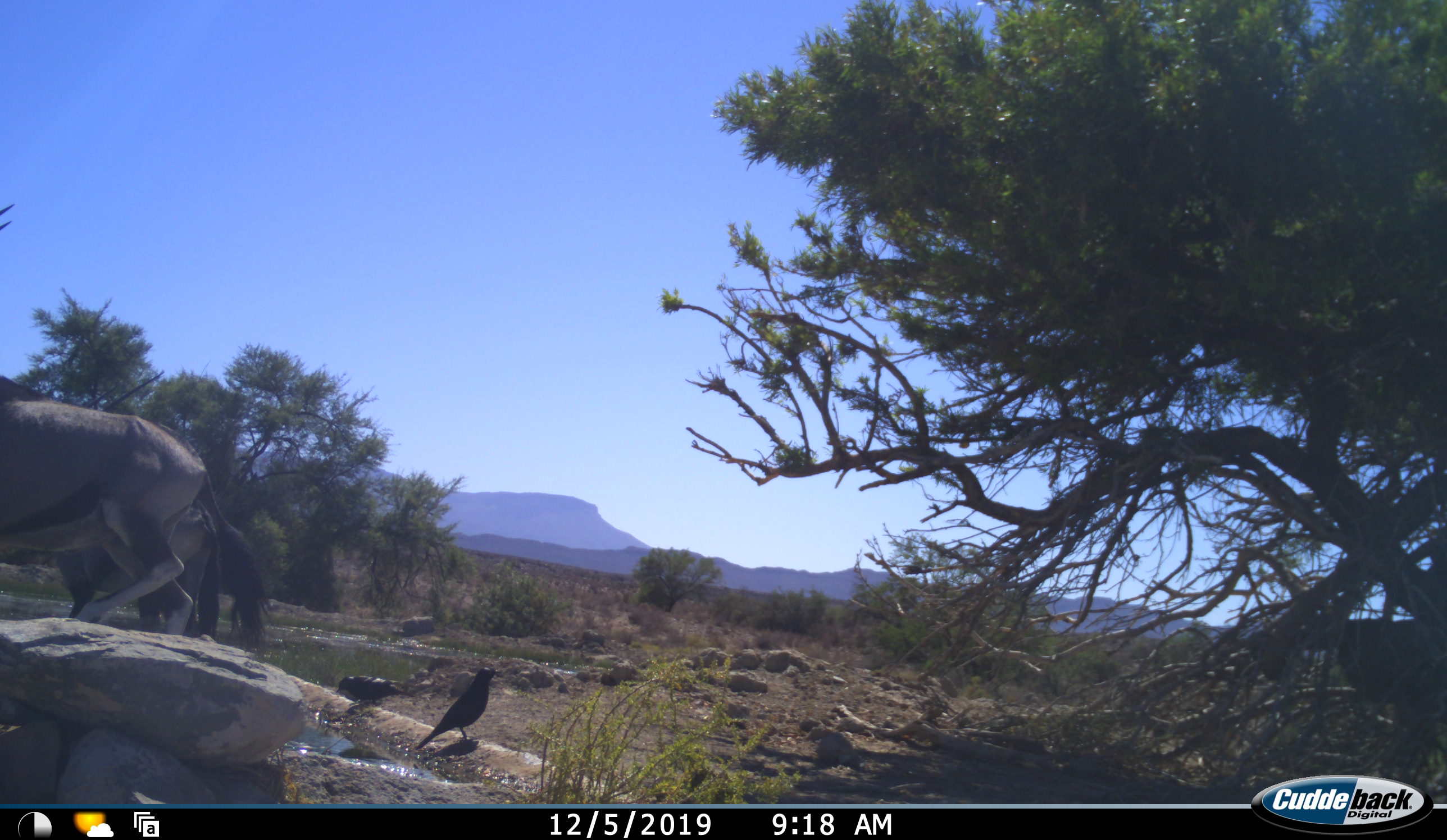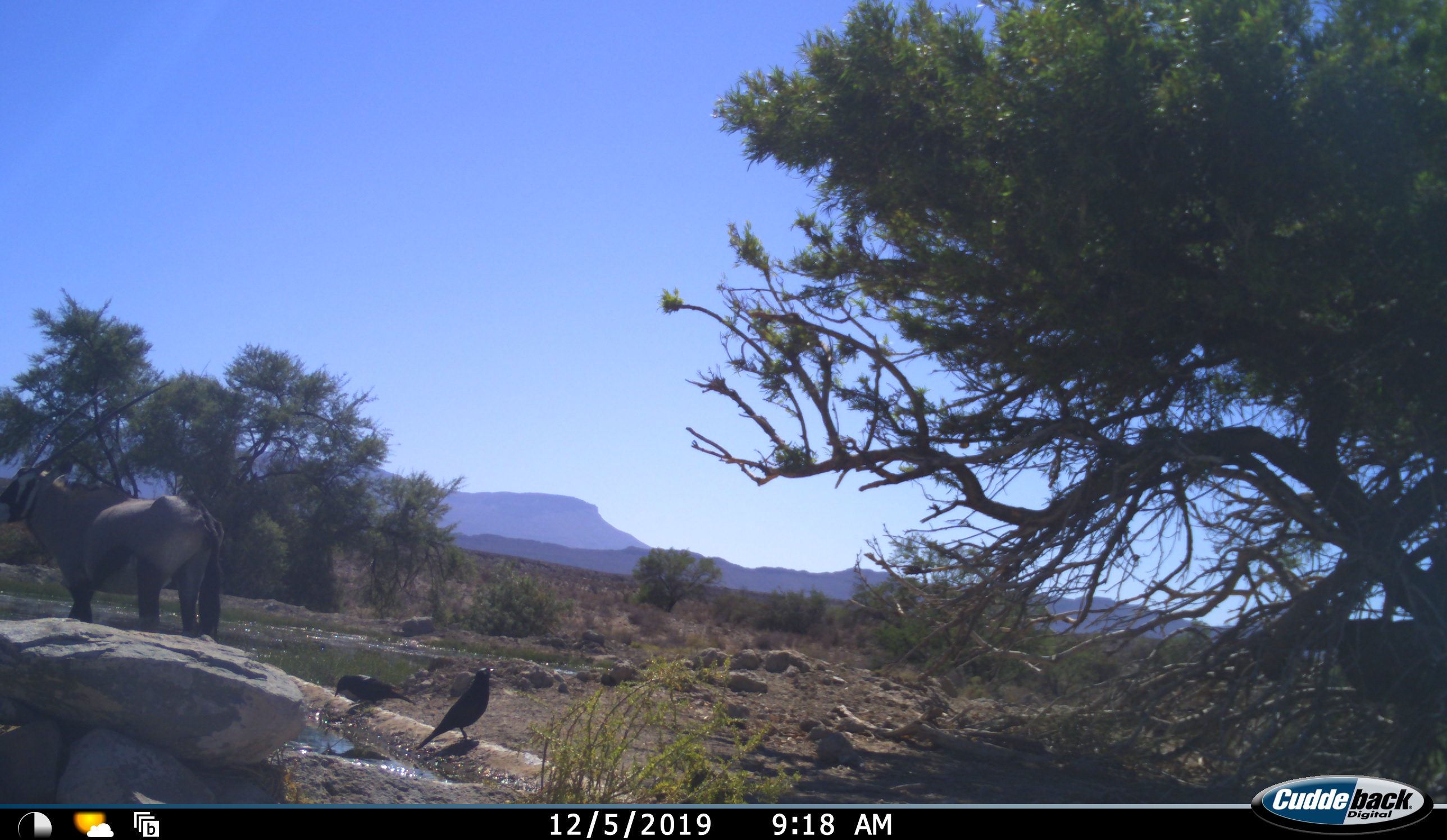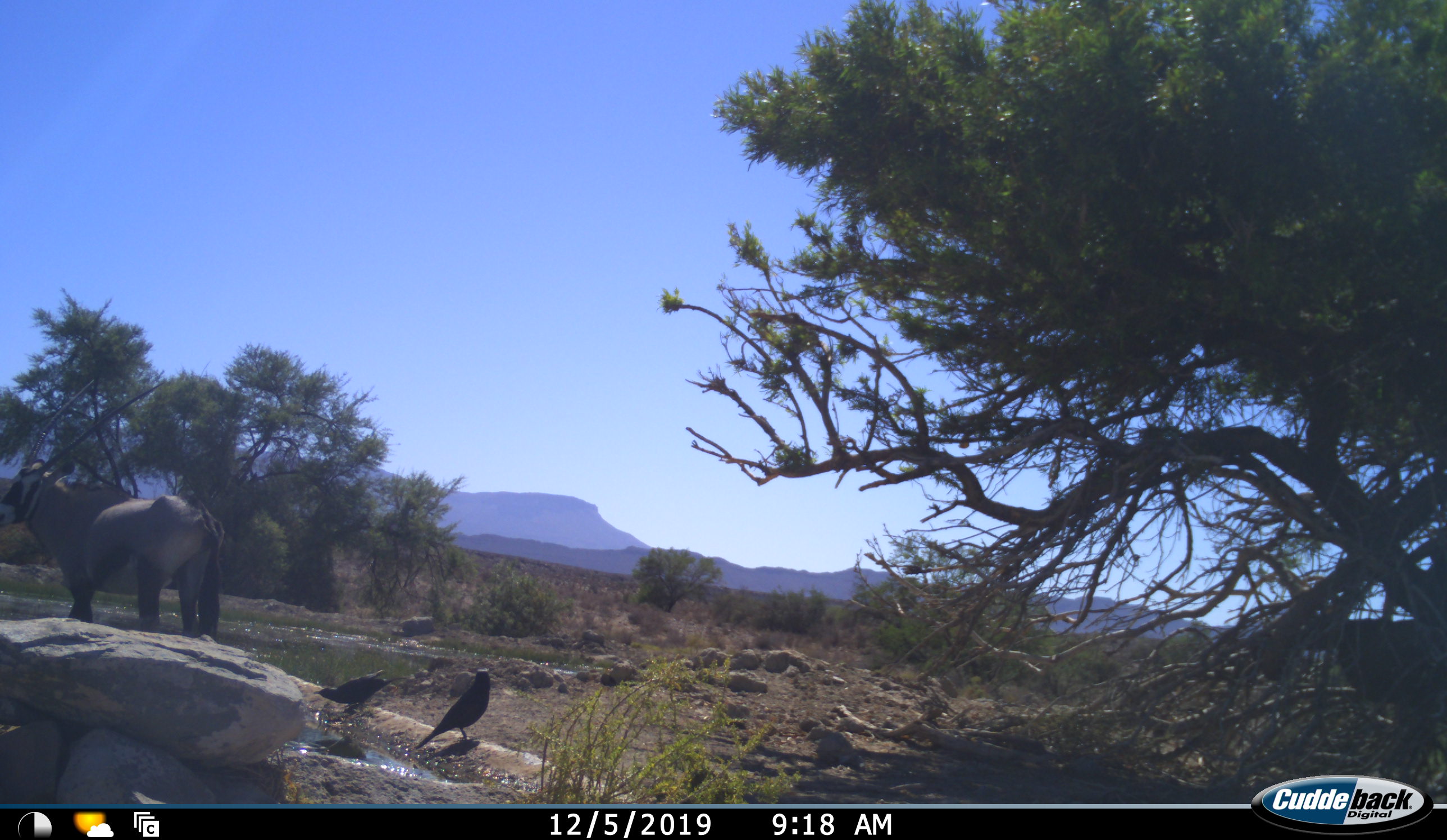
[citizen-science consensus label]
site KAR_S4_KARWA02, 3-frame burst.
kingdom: Animalia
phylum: Chordata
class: Aves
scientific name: Aves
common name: bird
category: birdother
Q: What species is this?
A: Birdother (bird) (Aves).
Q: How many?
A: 2.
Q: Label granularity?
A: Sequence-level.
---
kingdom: Animalia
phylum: Chordata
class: Mammalia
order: Artiodactyla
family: Bovidae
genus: Oryx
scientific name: Oryx gazella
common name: gemsbok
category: oryx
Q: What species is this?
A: Oryx (gemsbok) (Oryx gazella).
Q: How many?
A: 2.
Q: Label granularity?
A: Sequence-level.